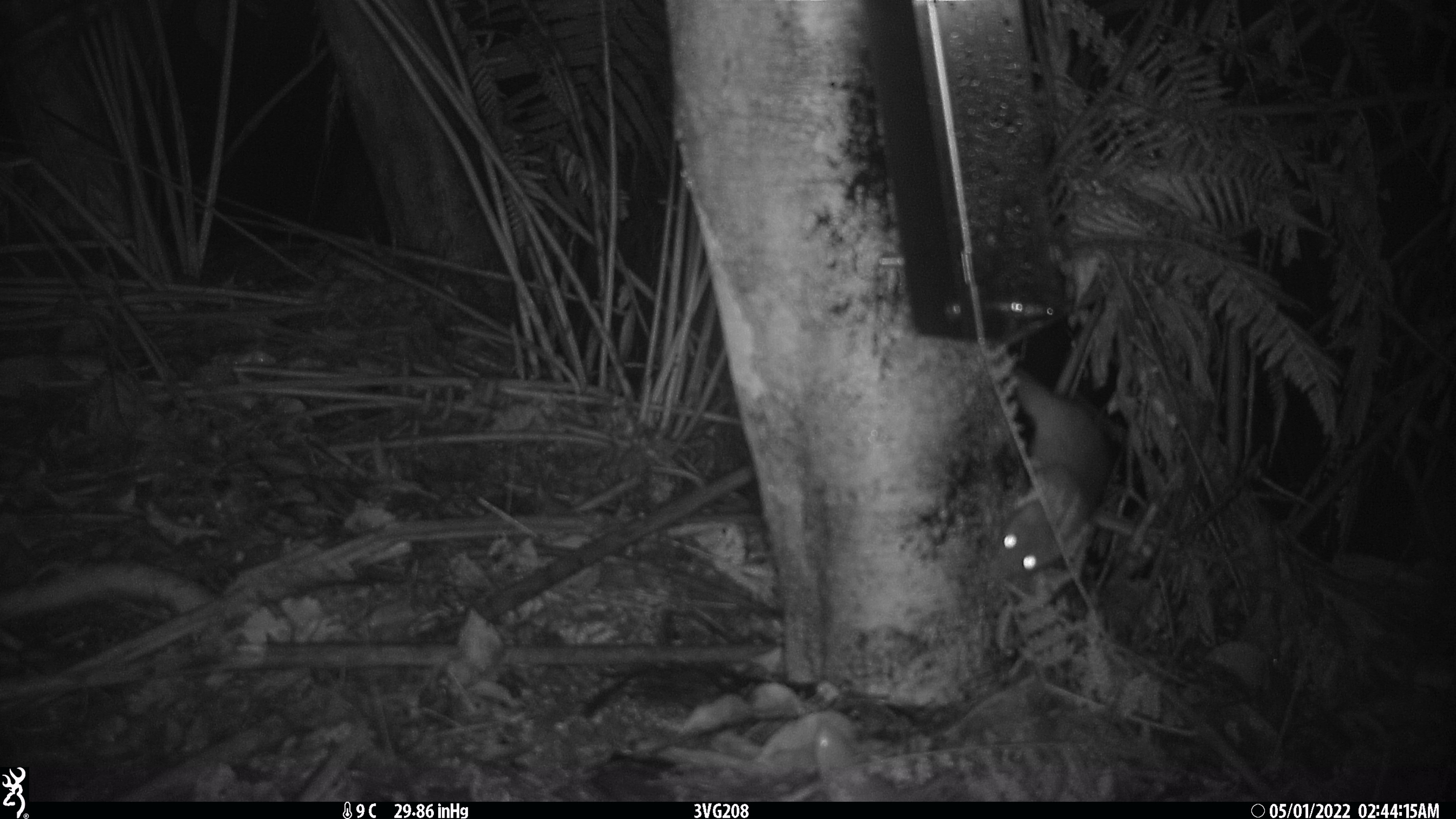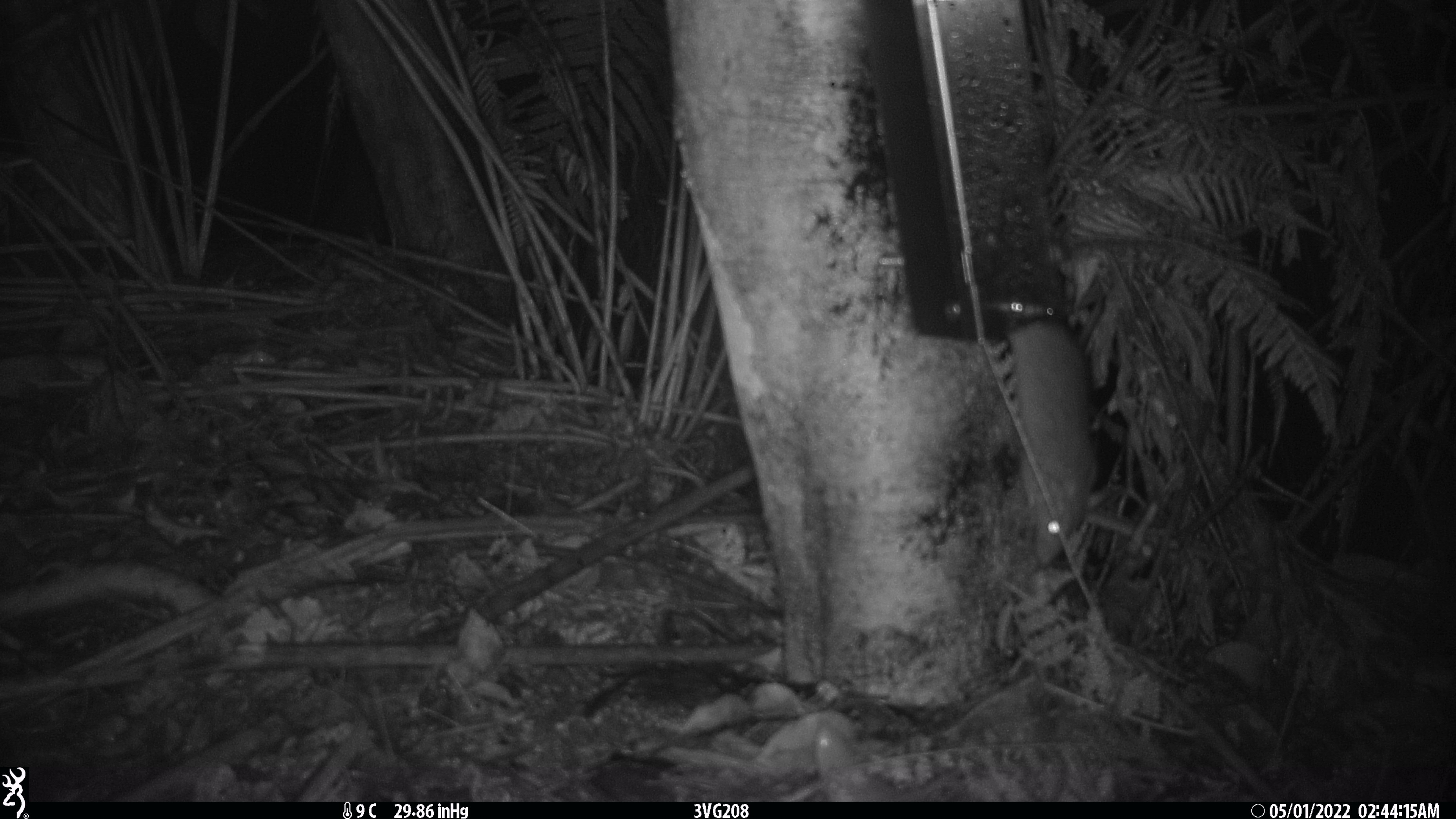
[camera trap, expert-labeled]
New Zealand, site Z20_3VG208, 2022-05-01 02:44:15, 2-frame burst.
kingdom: Animalia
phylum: Chordata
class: Mammalia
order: Rodentia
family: Muridae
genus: Rattus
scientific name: Rattus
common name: rat